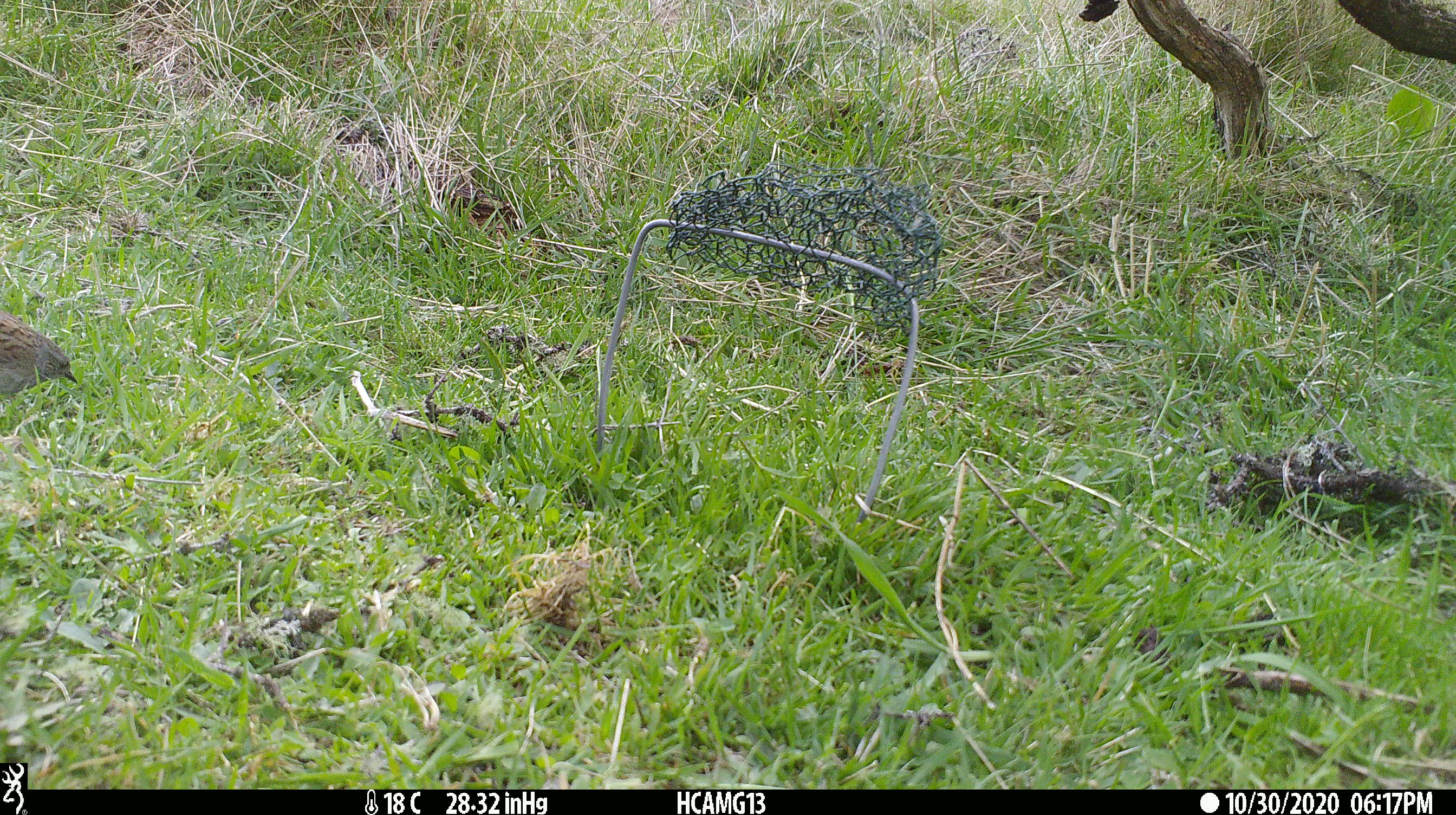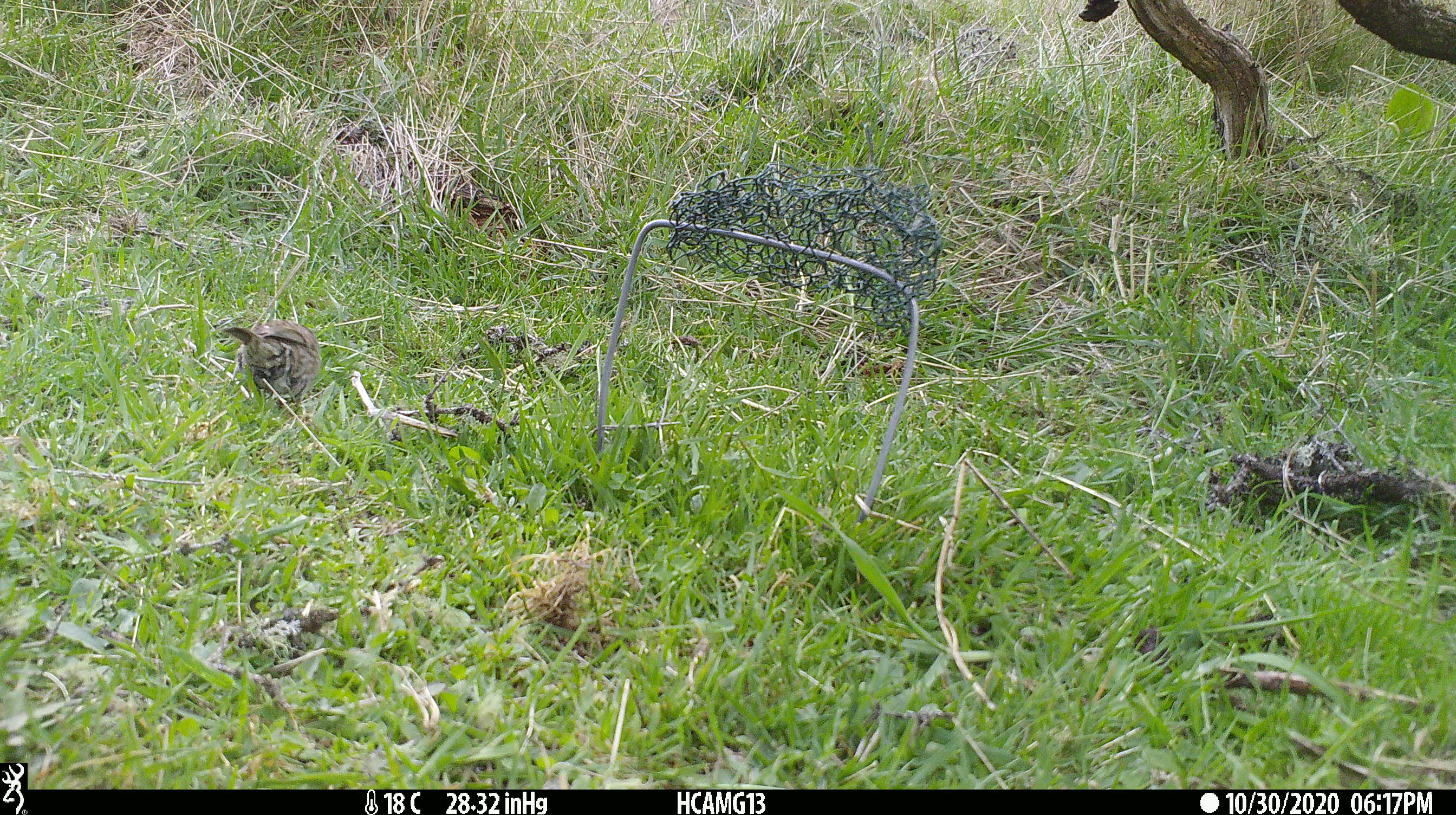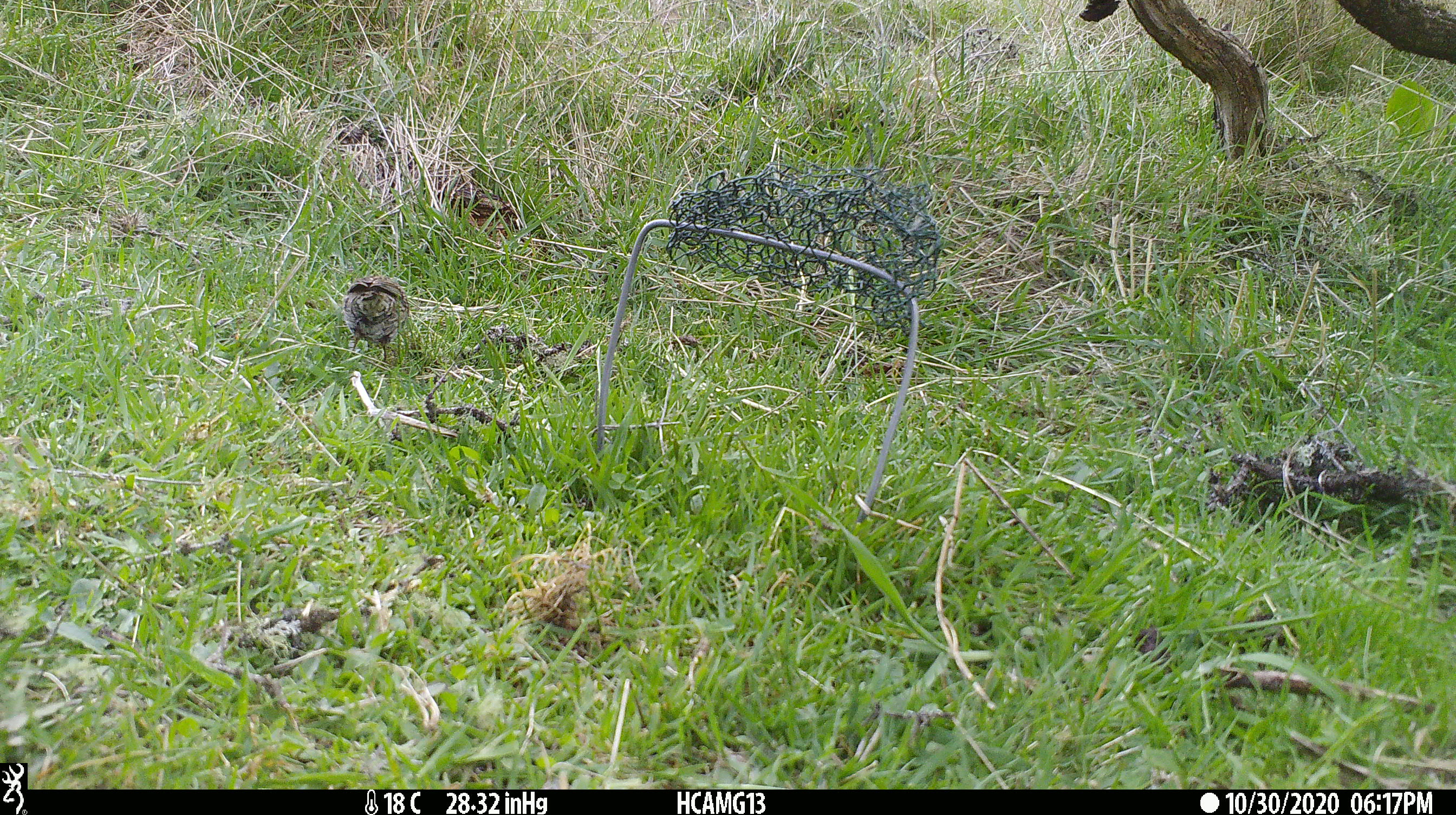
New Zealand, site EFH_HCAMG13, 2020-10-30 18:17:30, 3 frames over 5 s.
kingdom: Animalia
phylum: Chordata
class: Aves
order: Passeriformes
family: Prunellidae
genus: Prunella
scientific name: Prunella modularis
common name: dunnock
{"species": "dunnock (Prunella modularis)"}